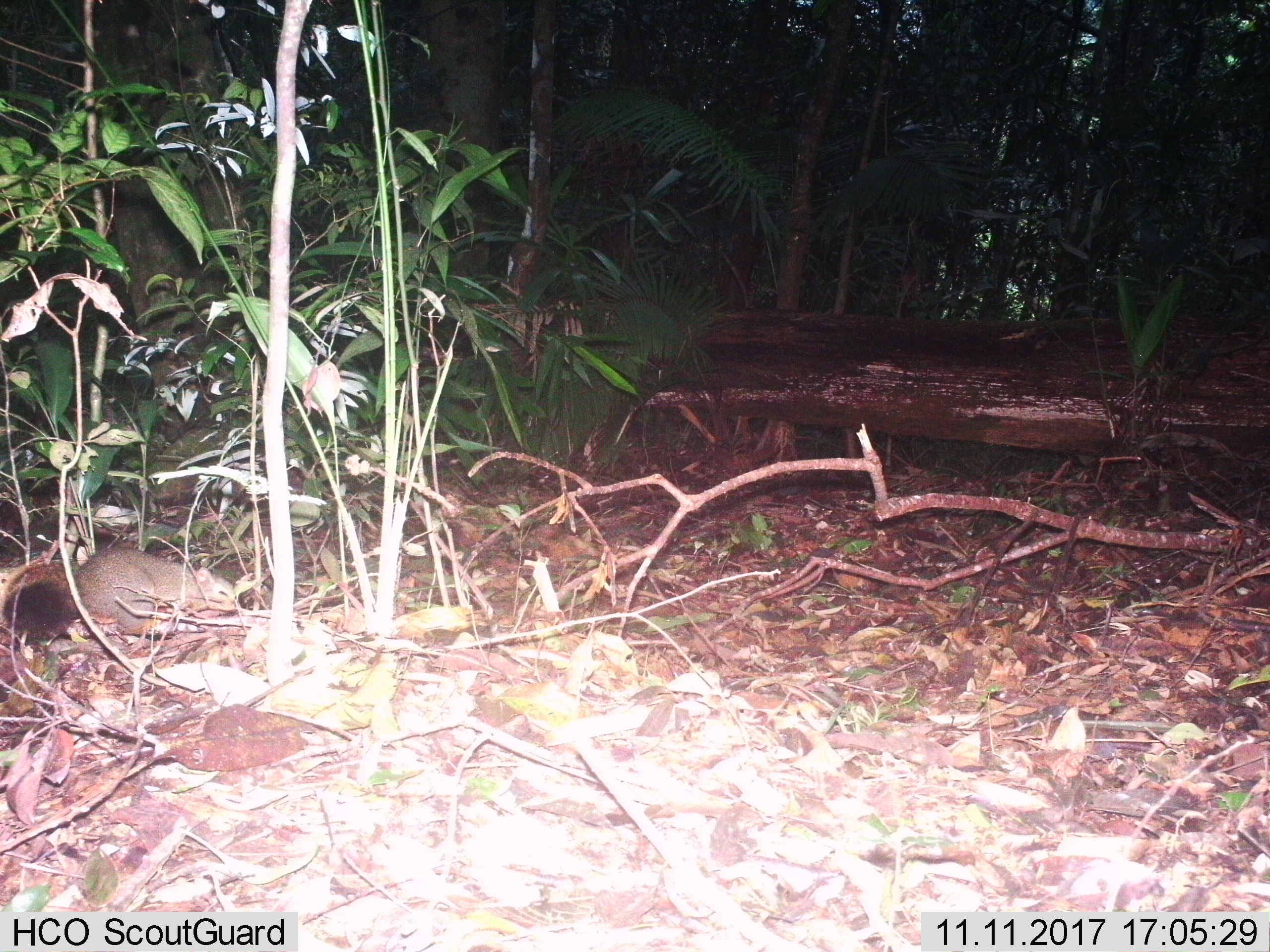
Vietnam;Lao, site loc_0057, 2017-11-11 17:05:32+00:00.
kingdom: Animalia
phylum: Chordata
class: Mammalia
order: Rodentia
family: Sciuridae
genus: Callosciurus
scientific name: Callosciurus erythraeus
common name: pallas's squirrel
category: pallass squirrel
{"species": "pallass squirrel (pallas's squirrel) (Callosciurus erythraeus)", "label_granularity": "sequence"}